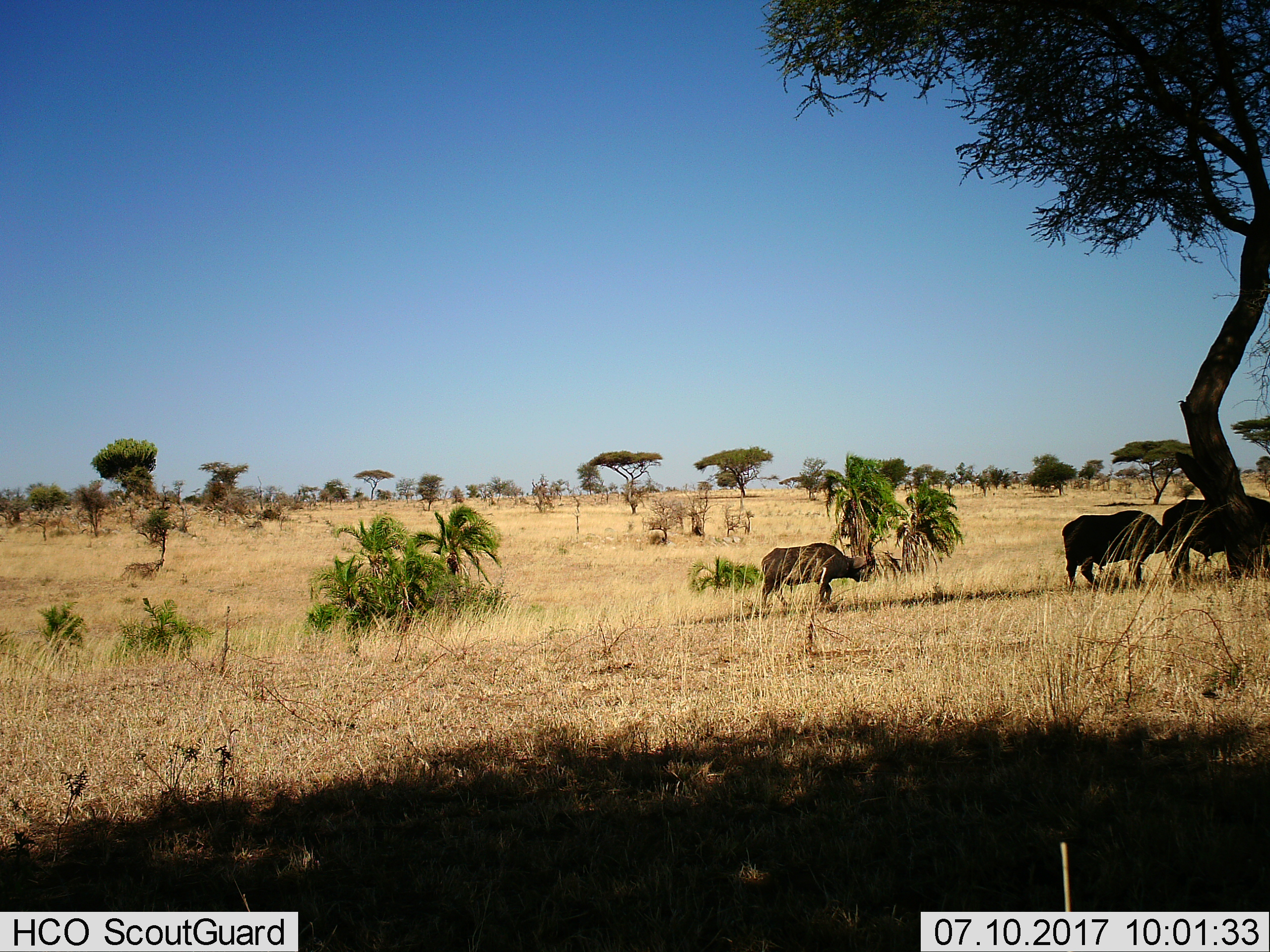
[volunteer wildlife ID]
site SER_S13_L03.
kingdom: Animalia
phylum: Chordata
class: Mammalia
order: Artiodactyla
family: Bovidae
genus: Syncerus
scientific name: Syncerus caffer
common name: african buffalo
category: buffalo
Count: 3.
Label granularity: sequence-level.